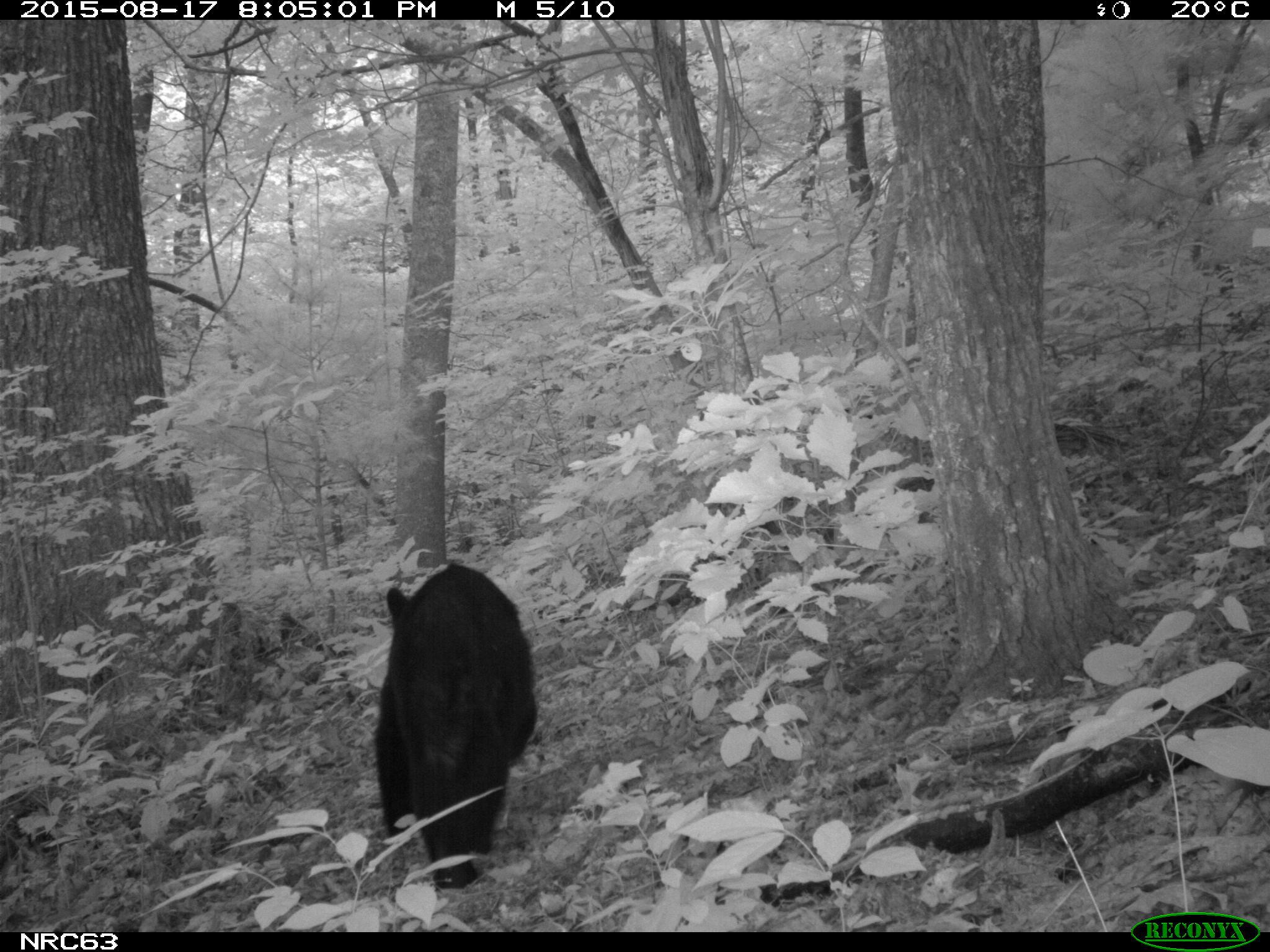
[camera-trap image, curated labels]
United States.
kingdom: Animalia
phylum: Chordata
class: Mammalia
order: Carnivora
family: Ursidae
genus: Ursus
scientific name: Ursus americanus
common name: american black bear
American Black Bear (Ursus americanus).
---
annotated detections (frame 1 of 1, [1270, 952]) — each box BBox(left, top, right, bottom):
American Black Bear: BBox(377, 534, 535, 893)